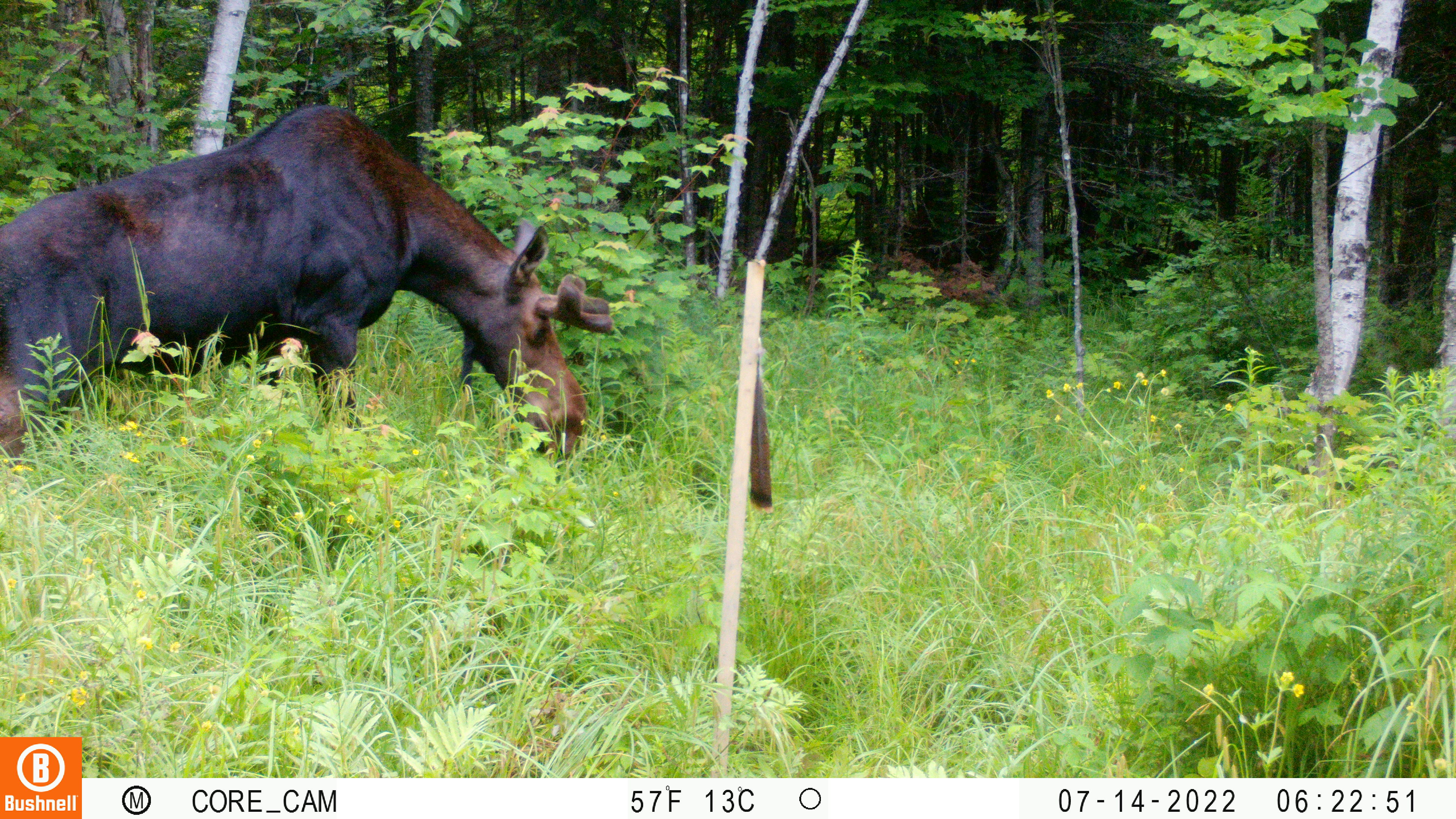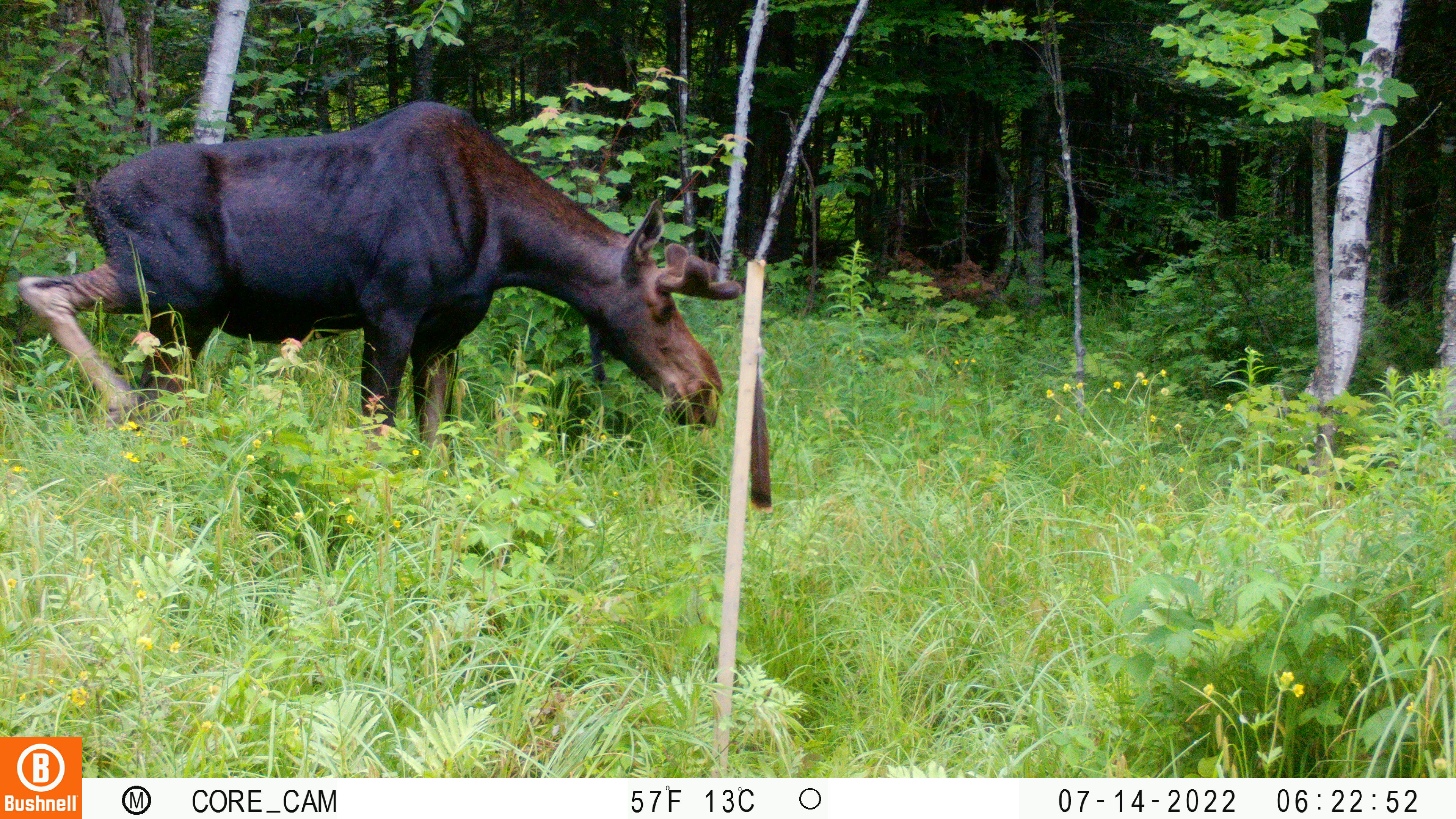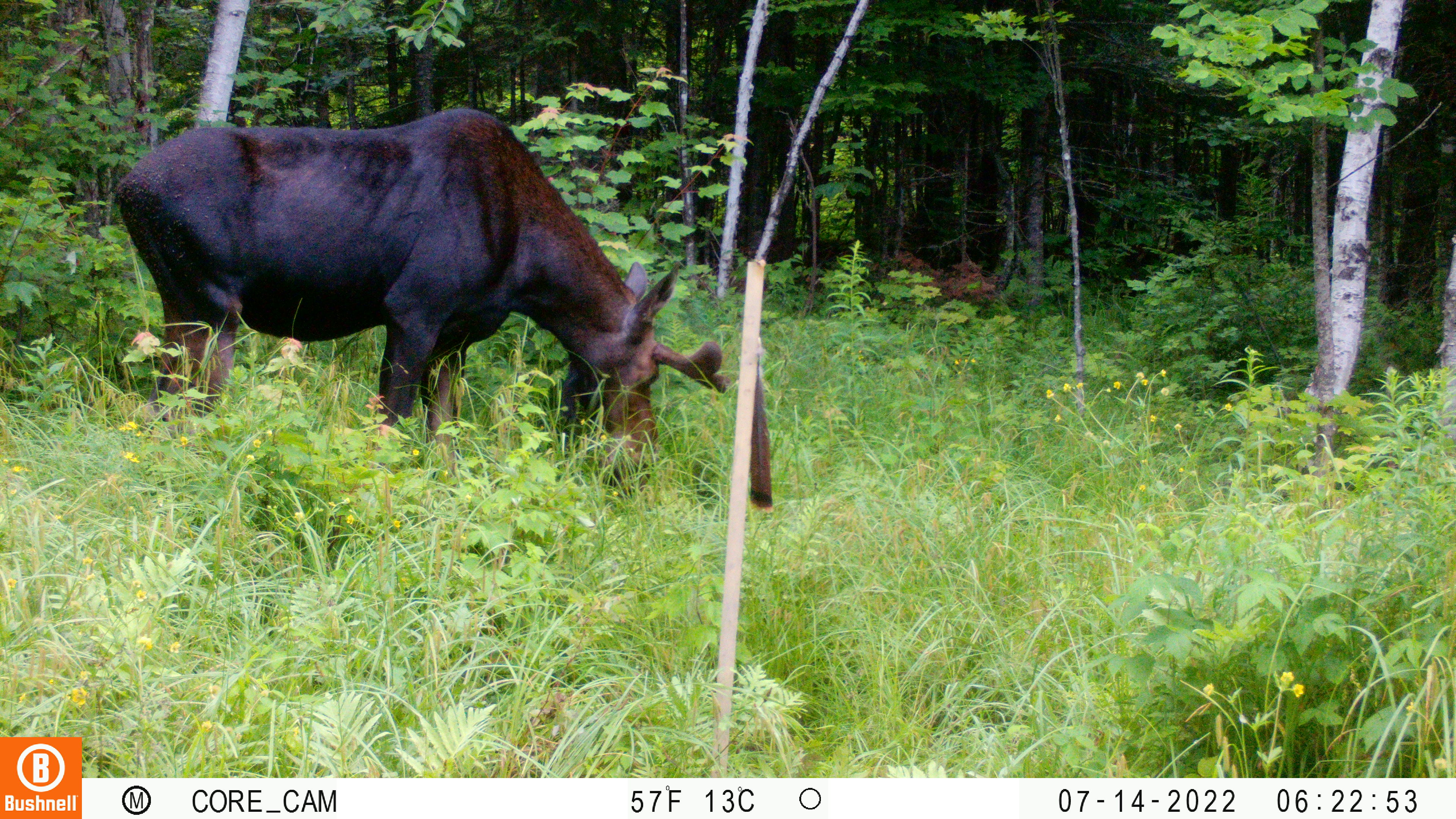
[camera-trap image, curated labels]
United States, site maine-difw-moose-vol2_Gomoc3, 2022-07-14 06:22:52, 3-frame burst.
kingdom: Animalia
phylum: Chordata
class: Mammalia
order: Artiodactyla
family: Cervidae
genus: Alces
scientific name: Alces alces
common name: moose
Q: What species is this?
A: Moose (Alces alces).